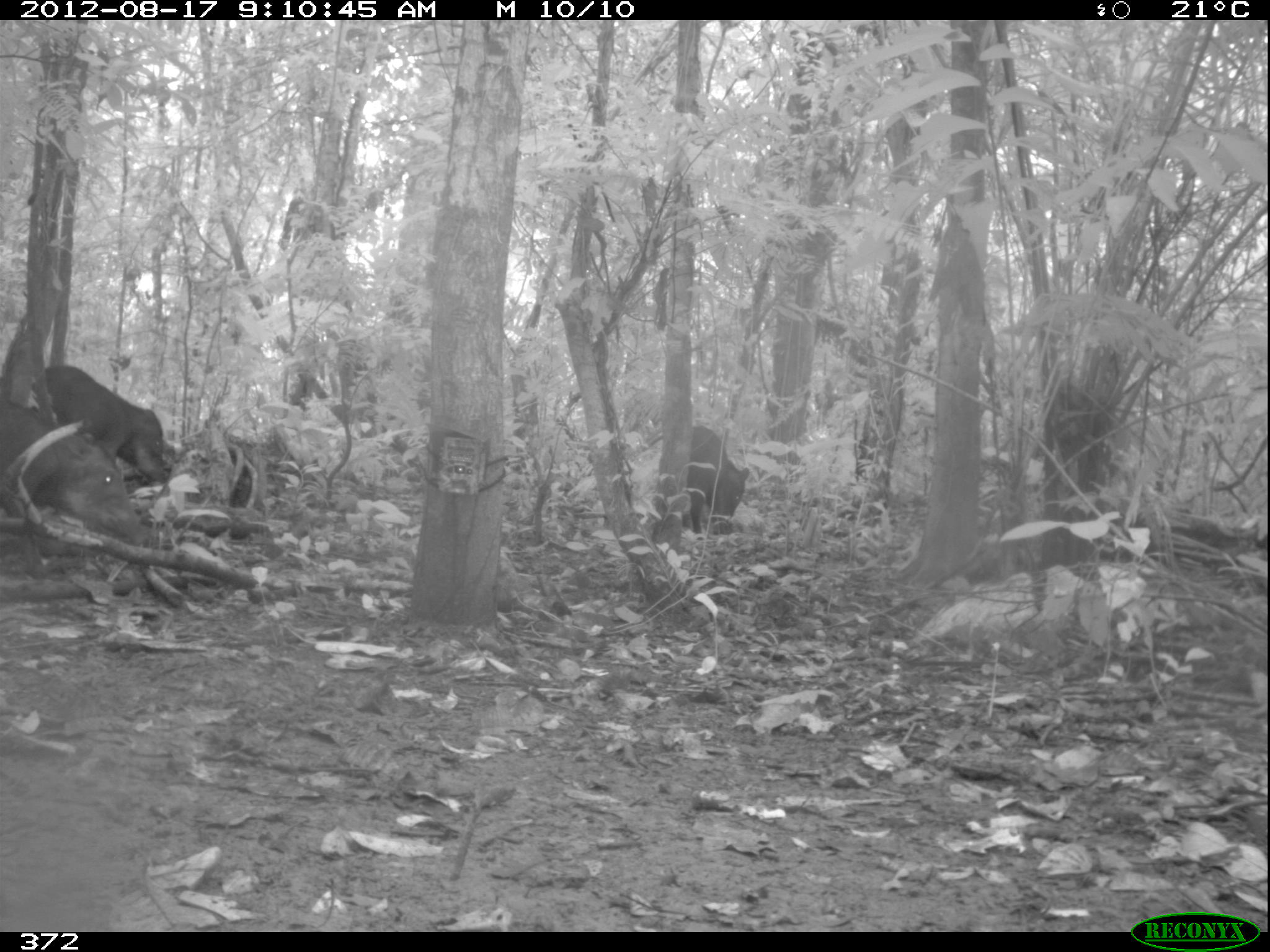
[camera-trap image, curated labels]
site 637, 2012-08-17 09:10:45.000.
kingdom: Animalia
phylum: Chordata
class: Mammalia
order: Artiodactyla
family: Tayassuidae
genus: Tayassu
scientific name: Tayassu pecari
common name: white-lipped peccary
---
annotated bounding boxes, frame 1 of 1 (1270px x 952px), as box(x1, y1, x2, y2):
tayassu pecari: box(5, 387, 158, 591); box(36, 362, 174, 493); box(679, 424, 752, 531)